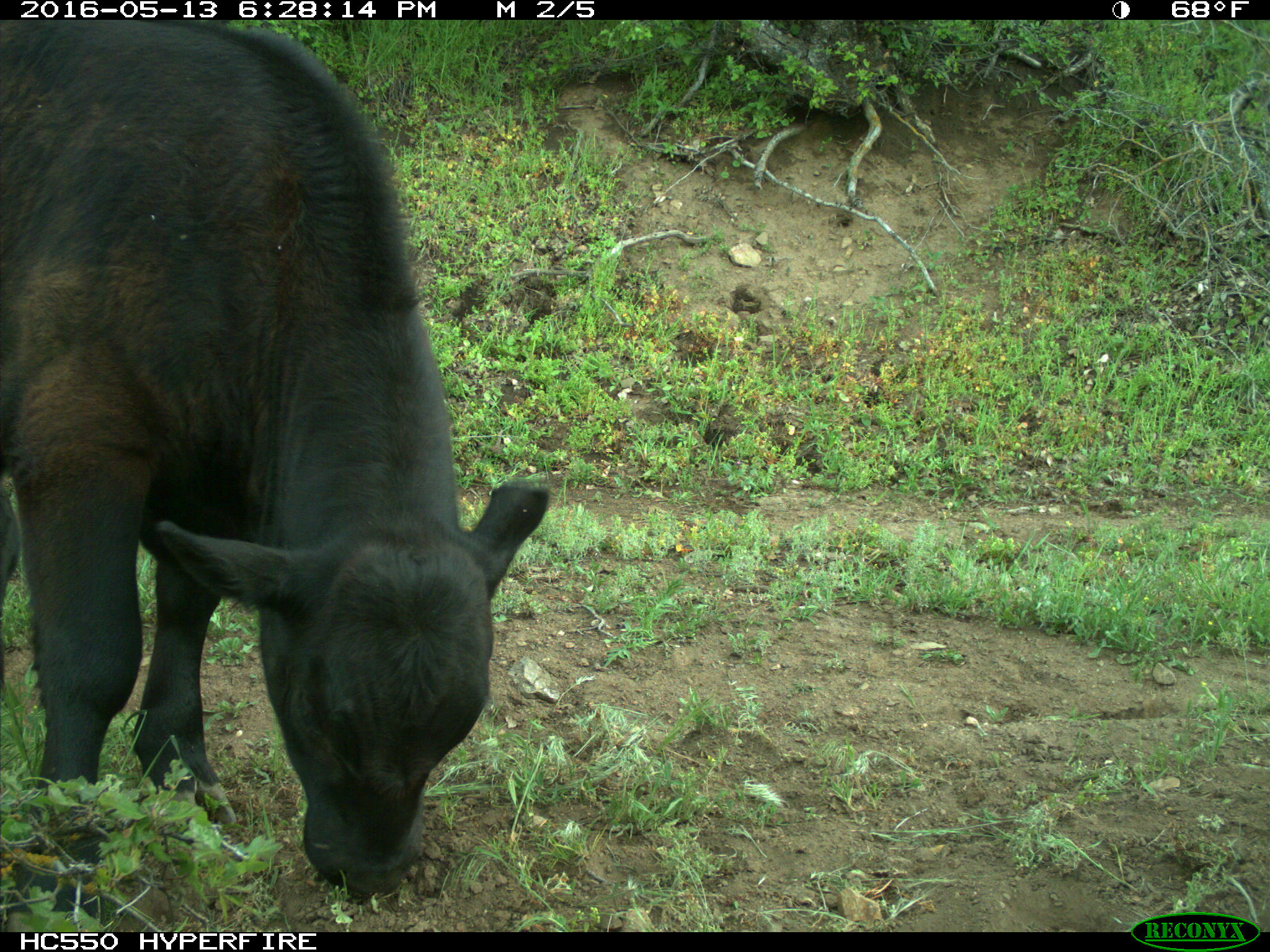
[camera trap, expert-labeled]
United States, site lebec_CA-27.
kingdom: Animalia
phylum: Chordata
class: Mammalia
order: Artiodactyla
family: Bovidae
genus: Bos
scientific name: Bos taurus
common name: domestic cow